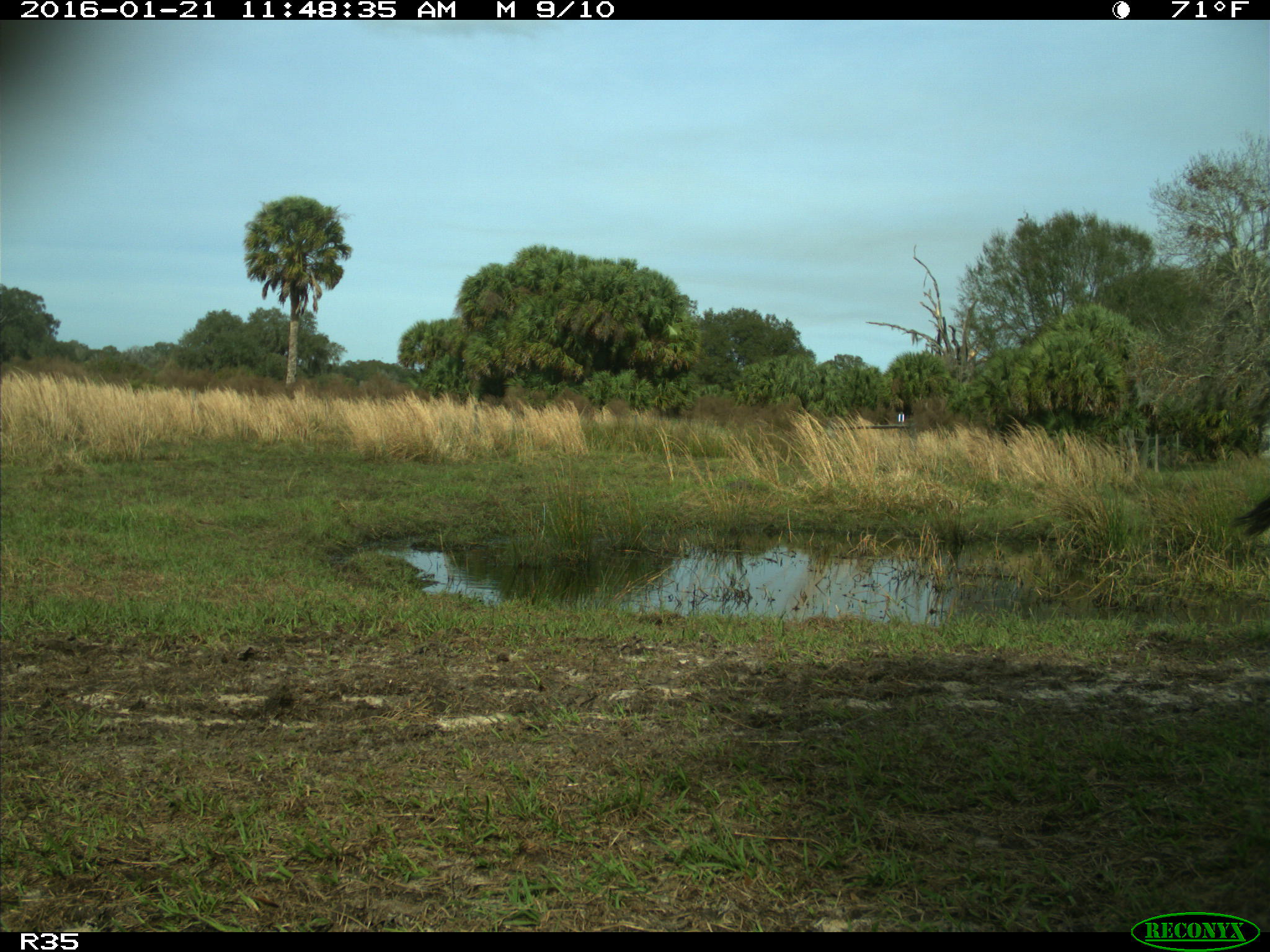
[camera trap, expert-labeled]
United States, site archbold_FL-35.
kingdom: Animalia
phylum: Chordata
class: Mammalia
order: Artiodactyla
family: Bovidae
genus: Bos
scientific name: Bos taurus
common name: domestic cow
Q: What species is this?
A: Bos taurus (domestic cow).